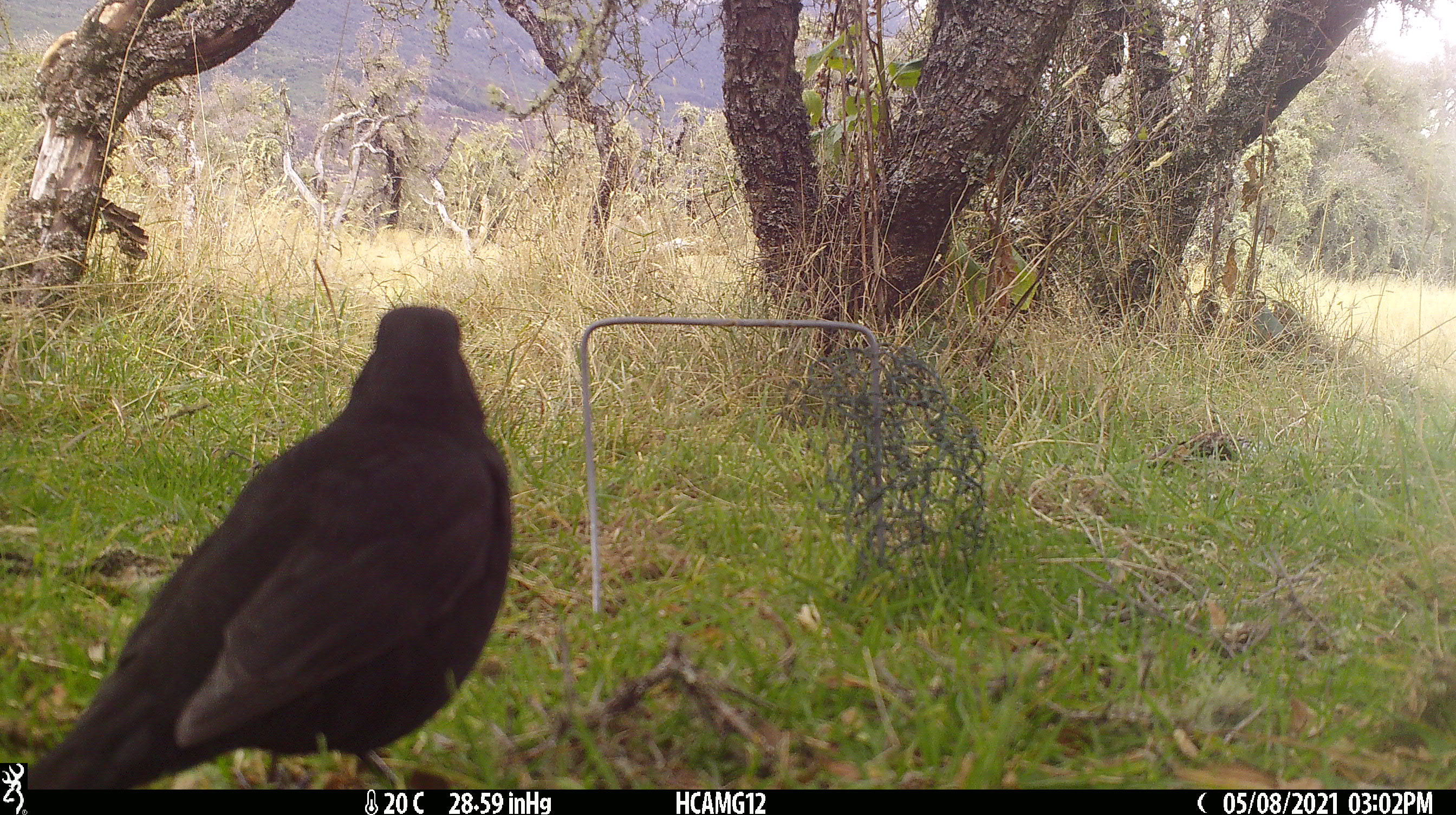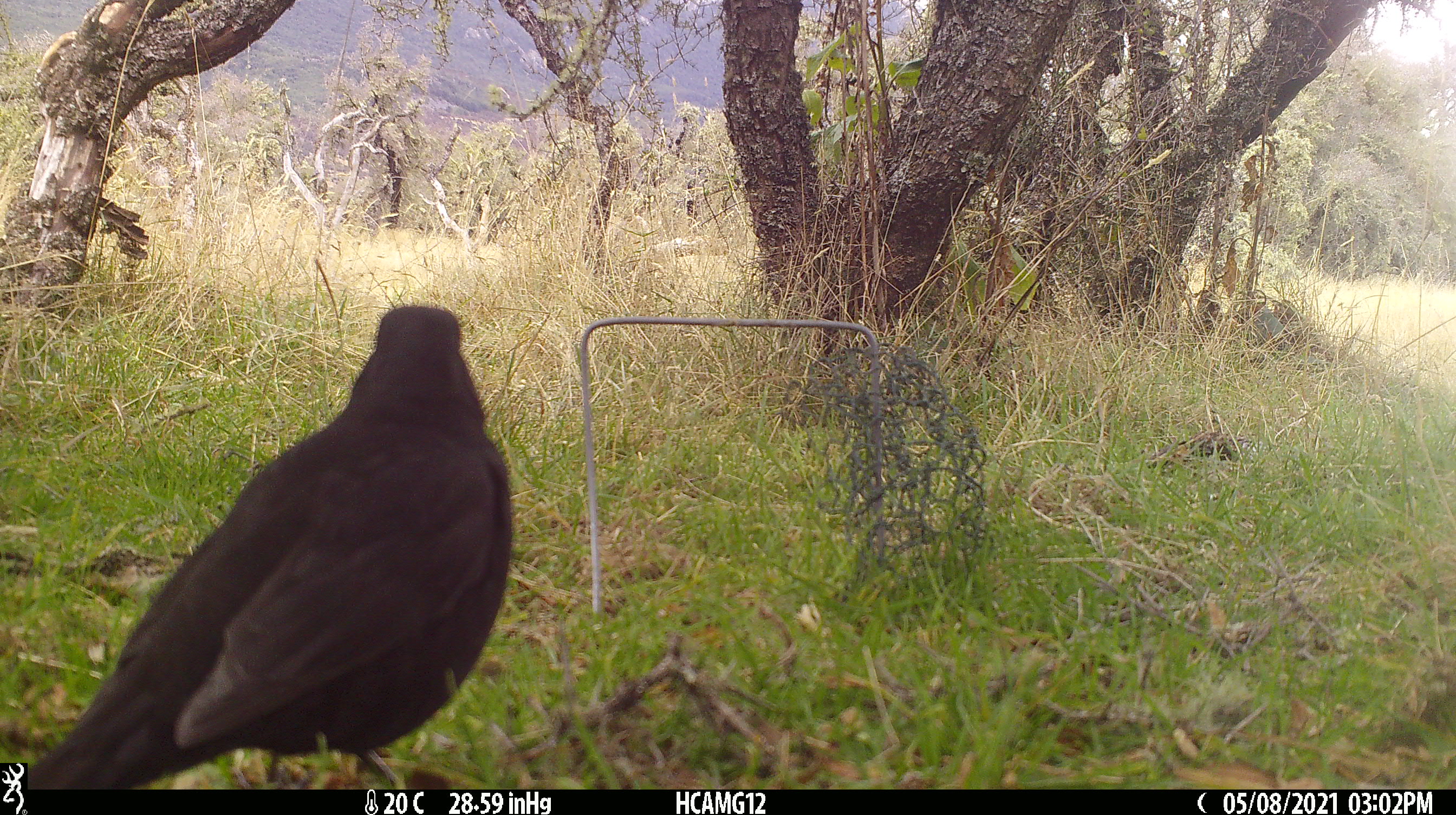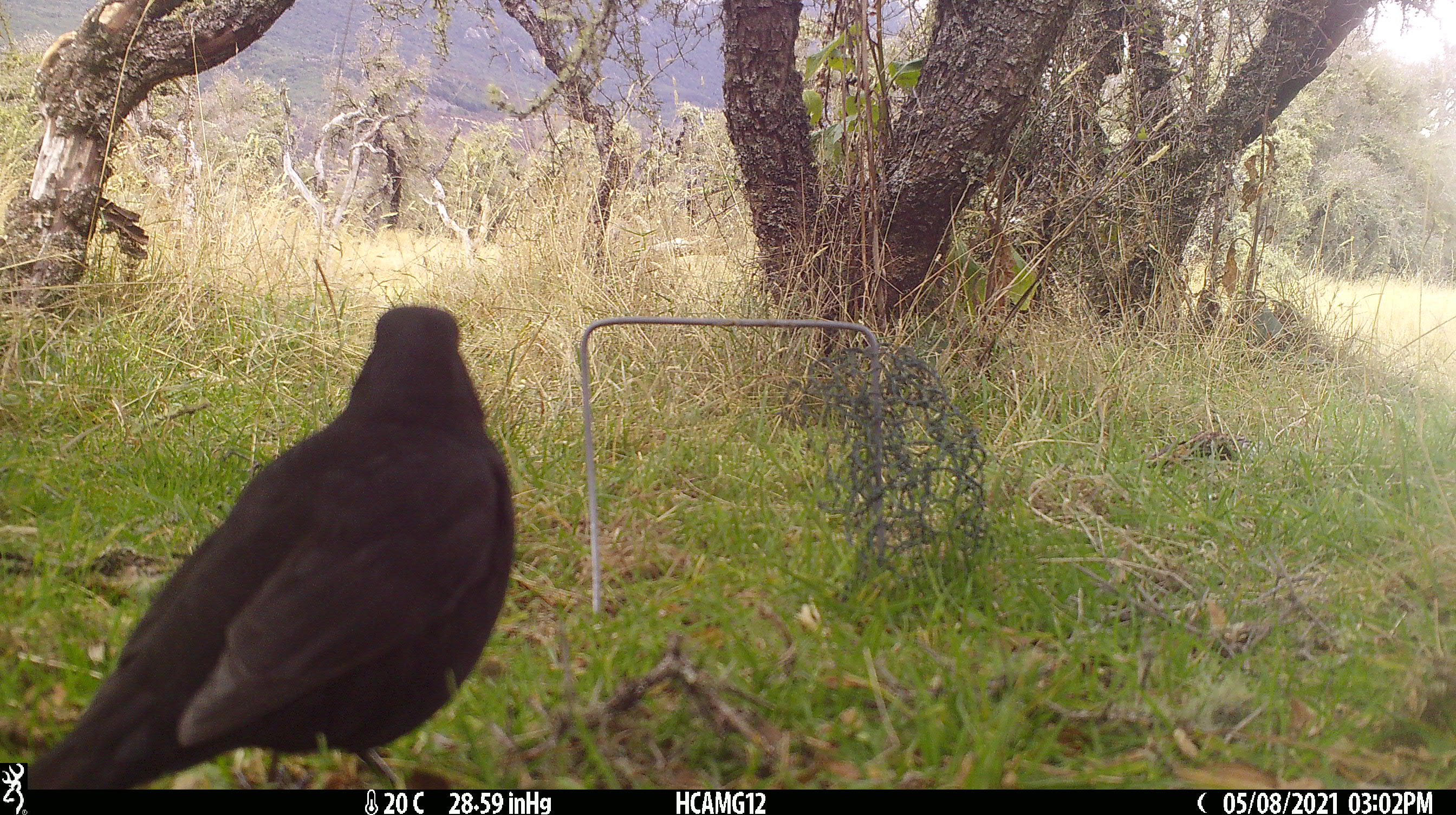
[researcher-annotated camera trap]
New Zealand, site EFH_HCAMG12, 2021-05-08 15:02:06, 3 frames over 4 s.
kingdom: Animalia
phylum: Chordata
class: Aves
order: Passeriformes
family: Turdidae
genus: Turdus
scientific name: Turdus merula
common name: eurasian blackbird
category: blackbird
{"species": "blackbird (eurasian blackbird) (Turdus merula)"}